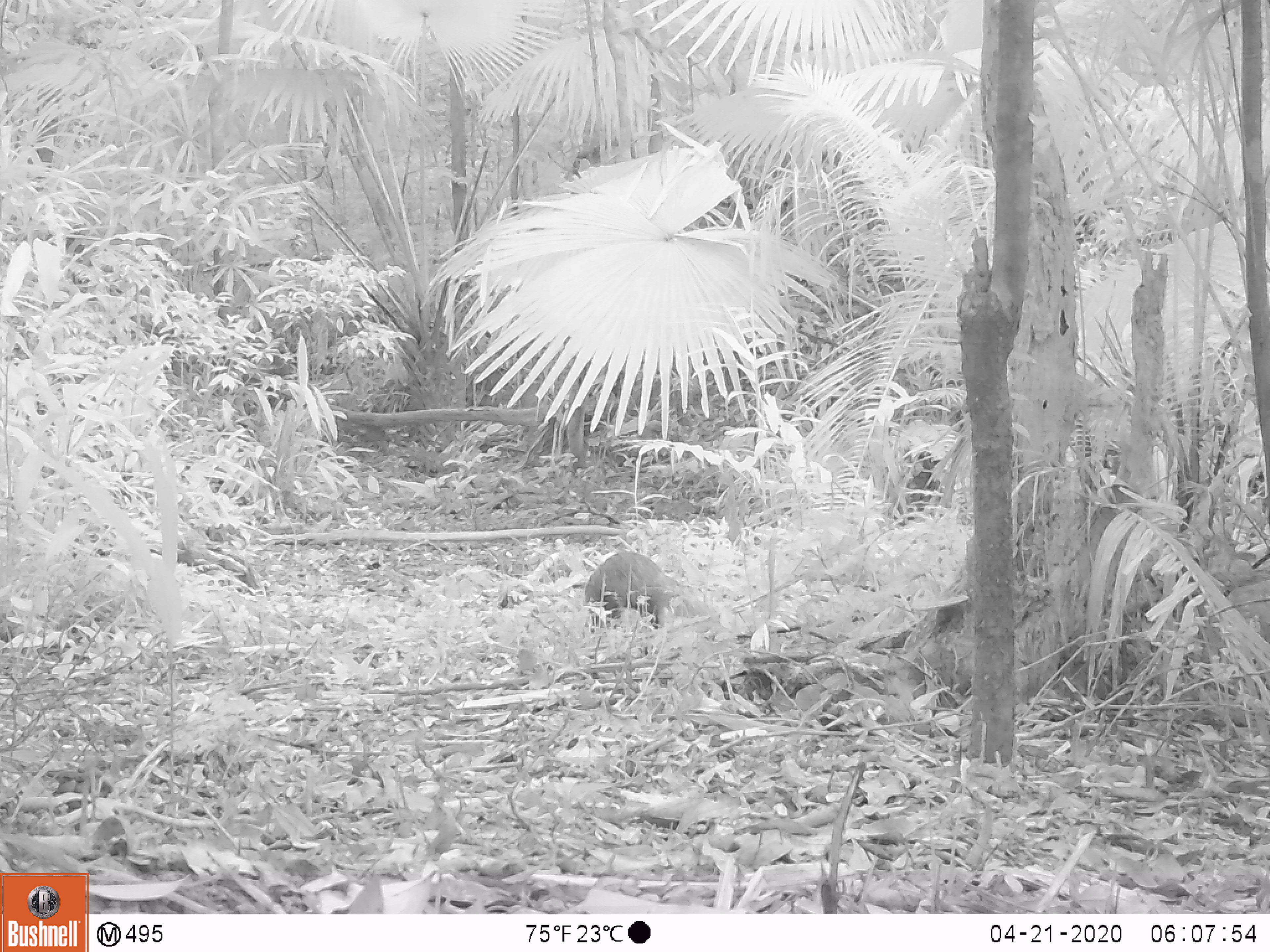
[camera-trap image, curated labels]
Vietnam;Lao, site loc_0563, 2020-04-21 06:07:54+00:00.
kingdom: Animalia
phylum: Chordata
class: Mammalia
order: Carnivora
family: Herpestidae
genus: Urva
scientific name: Urva urva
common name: crab-eating mongoose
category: crab eating mongoose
Crab eating mongoose (crab-eating mongoose) (Urva urva). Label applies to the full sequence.